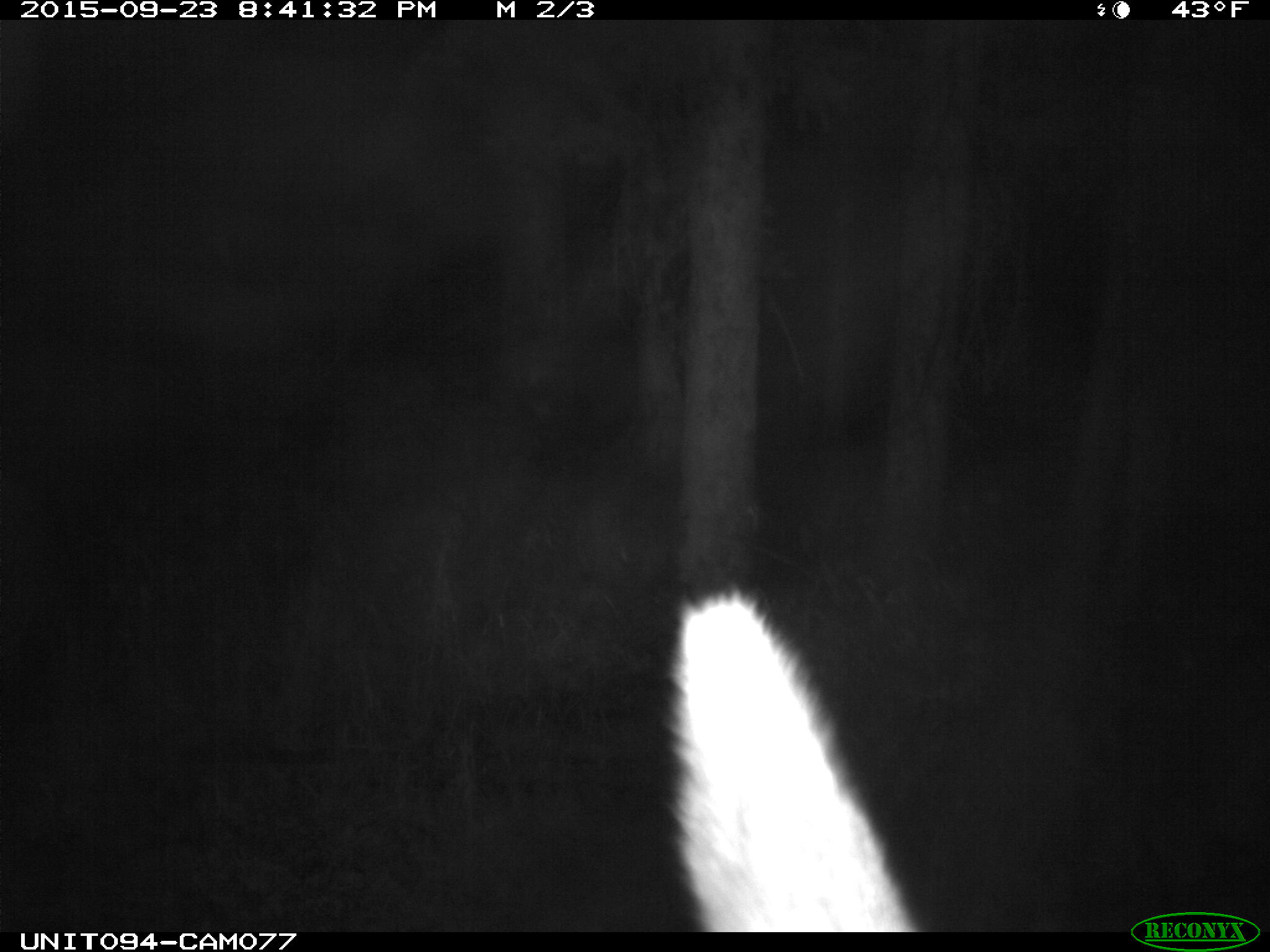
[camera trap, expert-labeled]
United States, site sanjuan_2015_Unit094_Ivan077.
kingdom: Animalia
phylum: Chordata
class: Mammalia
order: Artiodactyla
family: Cervidae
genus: Cervus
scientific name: Cervus elaphus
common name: red deer